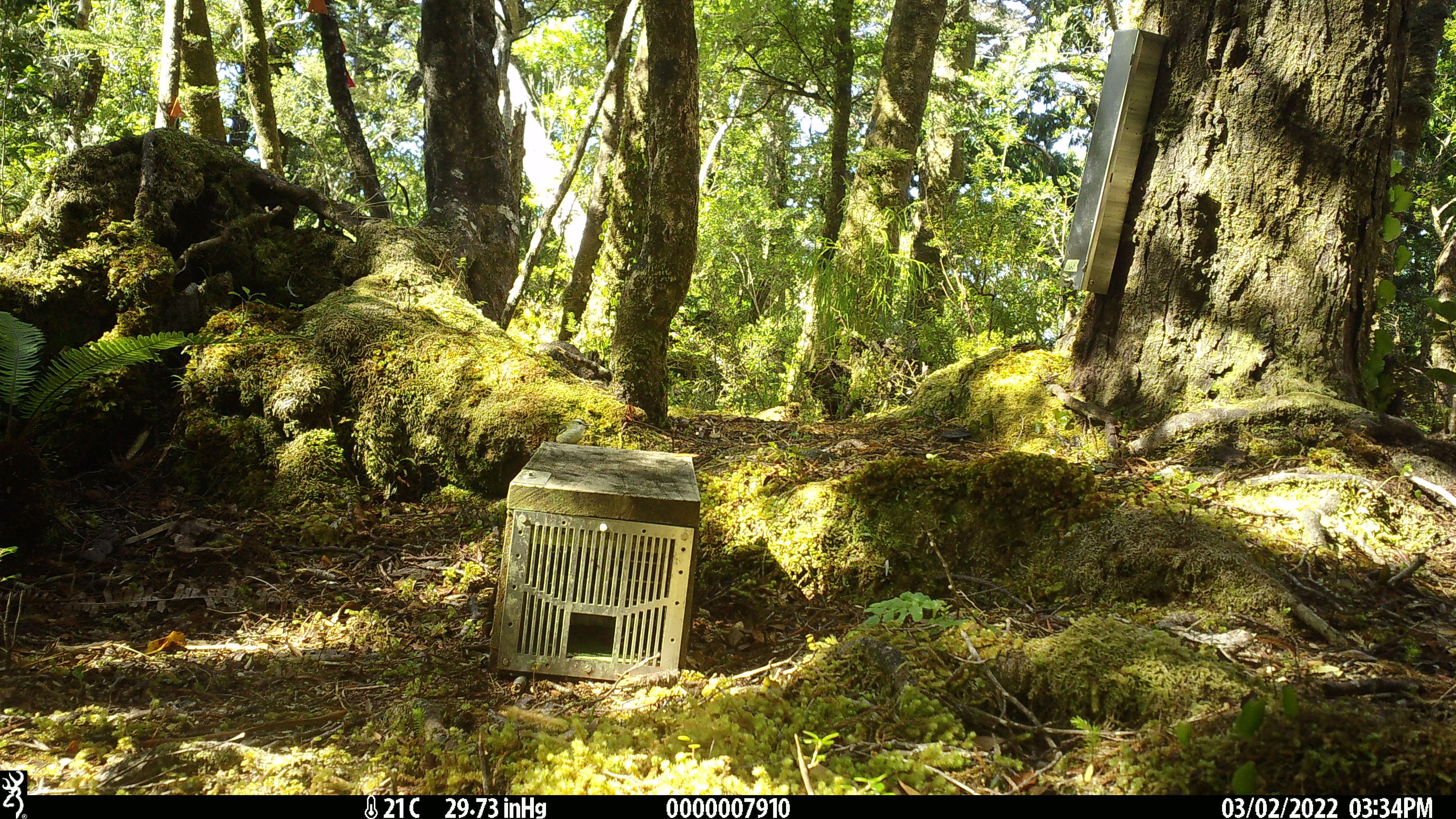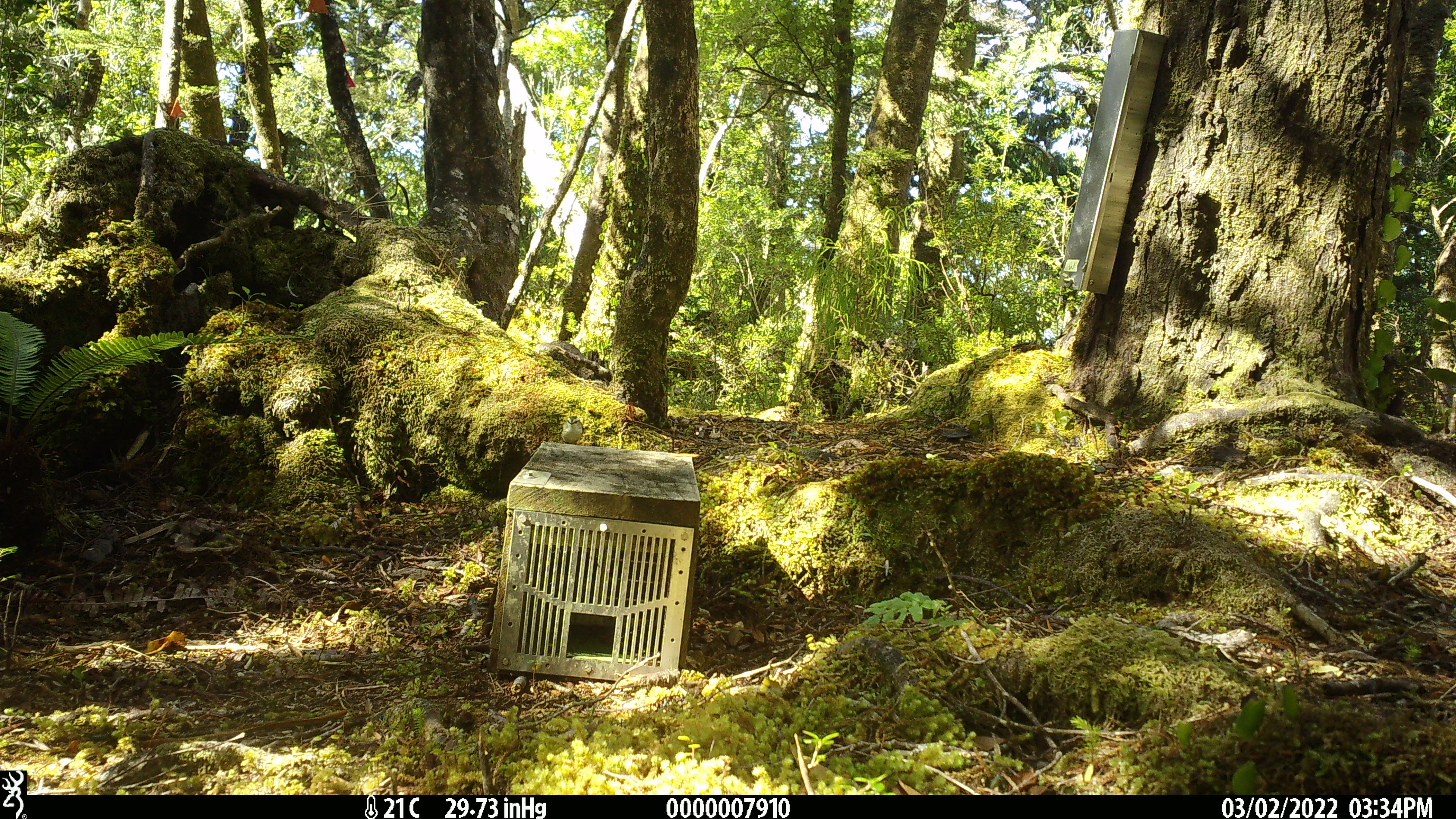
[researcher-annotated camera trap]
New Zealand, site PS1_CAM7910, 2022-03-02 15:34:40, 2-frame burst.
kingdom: Animalia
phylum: Chordata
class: Aves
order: Passeriformes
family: Acanthisittidae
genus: Acanthisitta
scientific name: Acanthisitta chloris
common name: rifleman